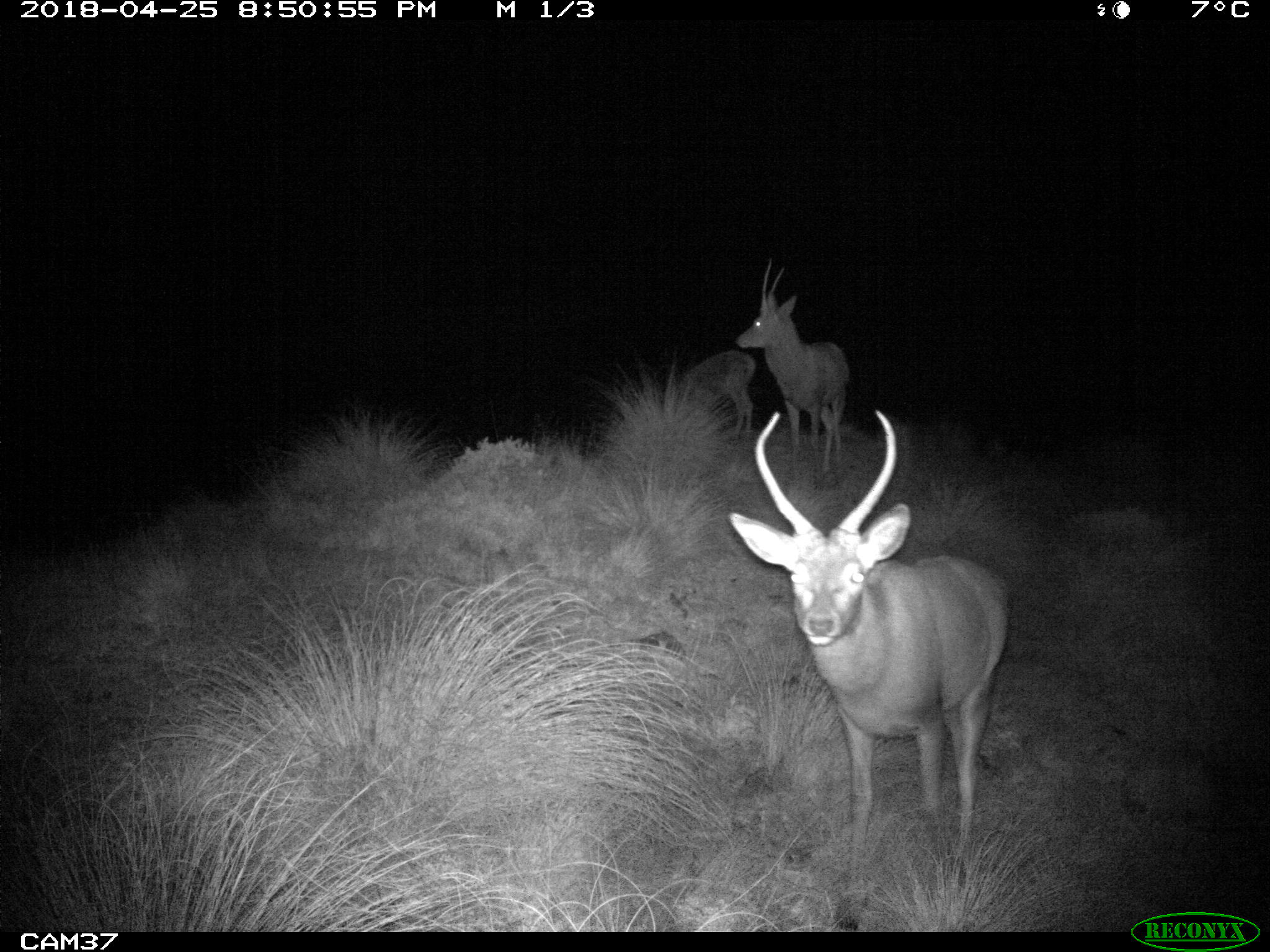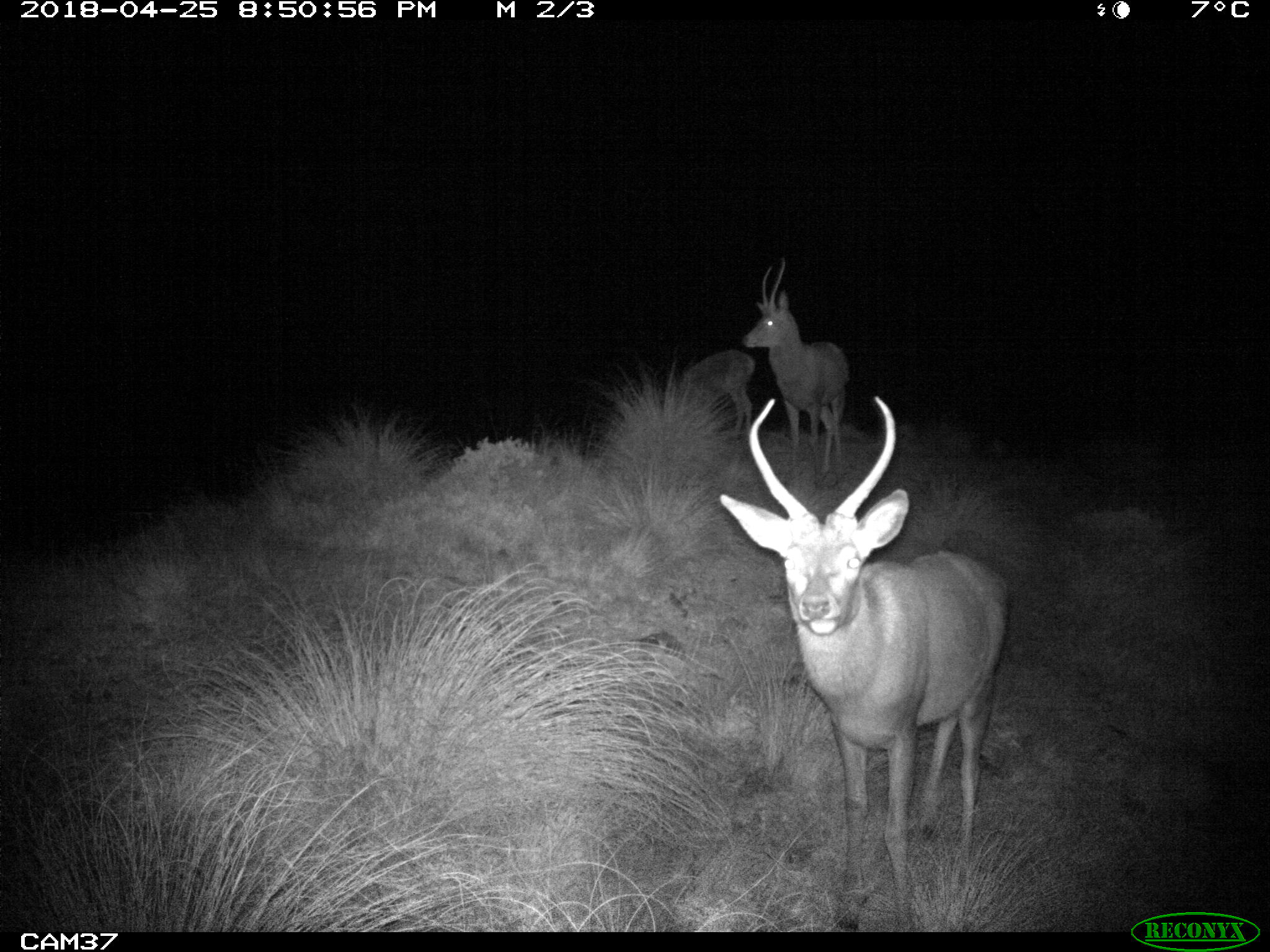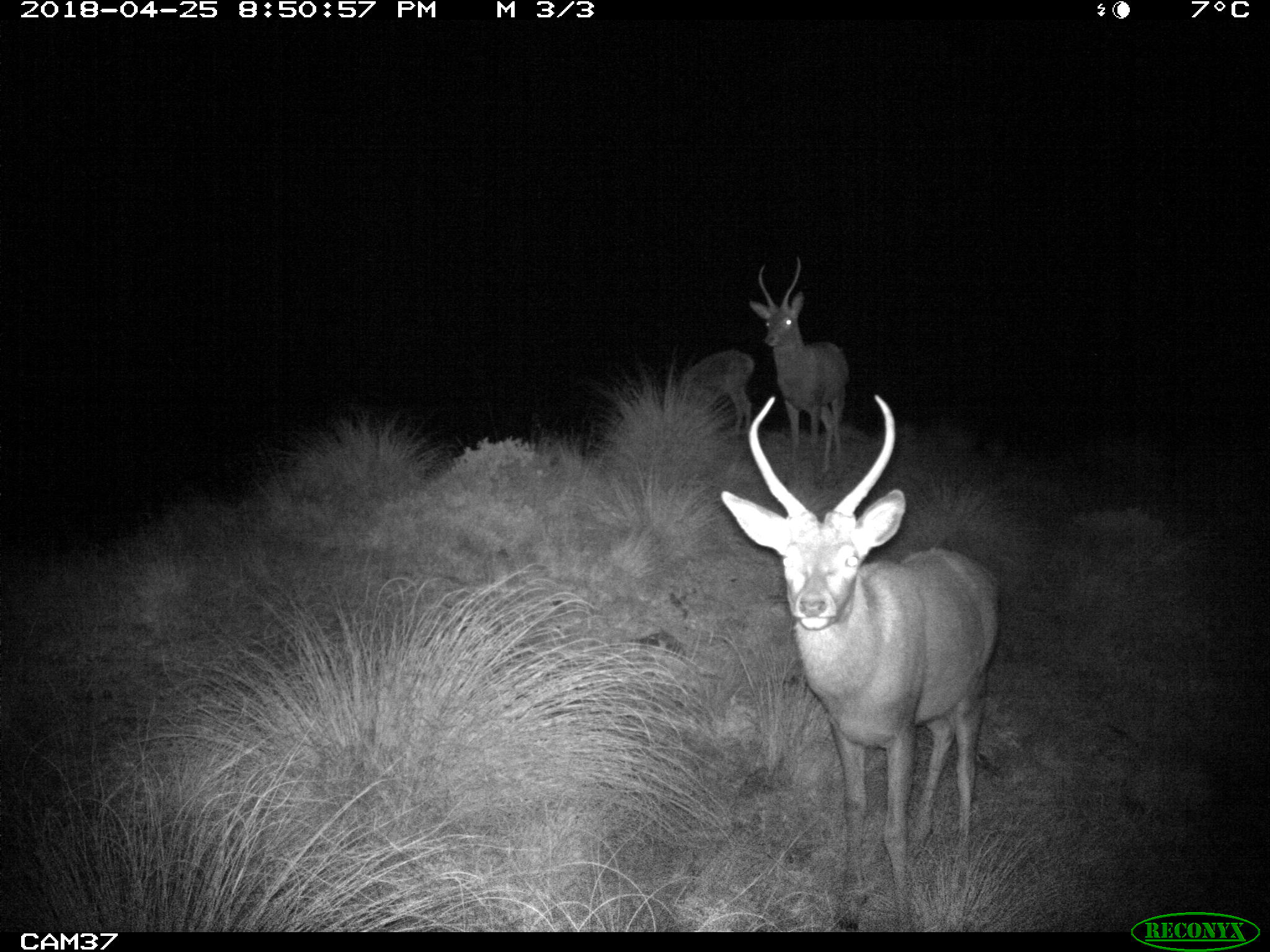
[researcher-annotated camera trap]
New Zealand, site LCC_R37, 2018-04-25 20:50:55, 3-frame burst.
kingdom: Animalia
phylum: Chordata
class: Mammalia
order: Artiodactyla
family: Cervidae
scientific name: Cervidae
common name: deer